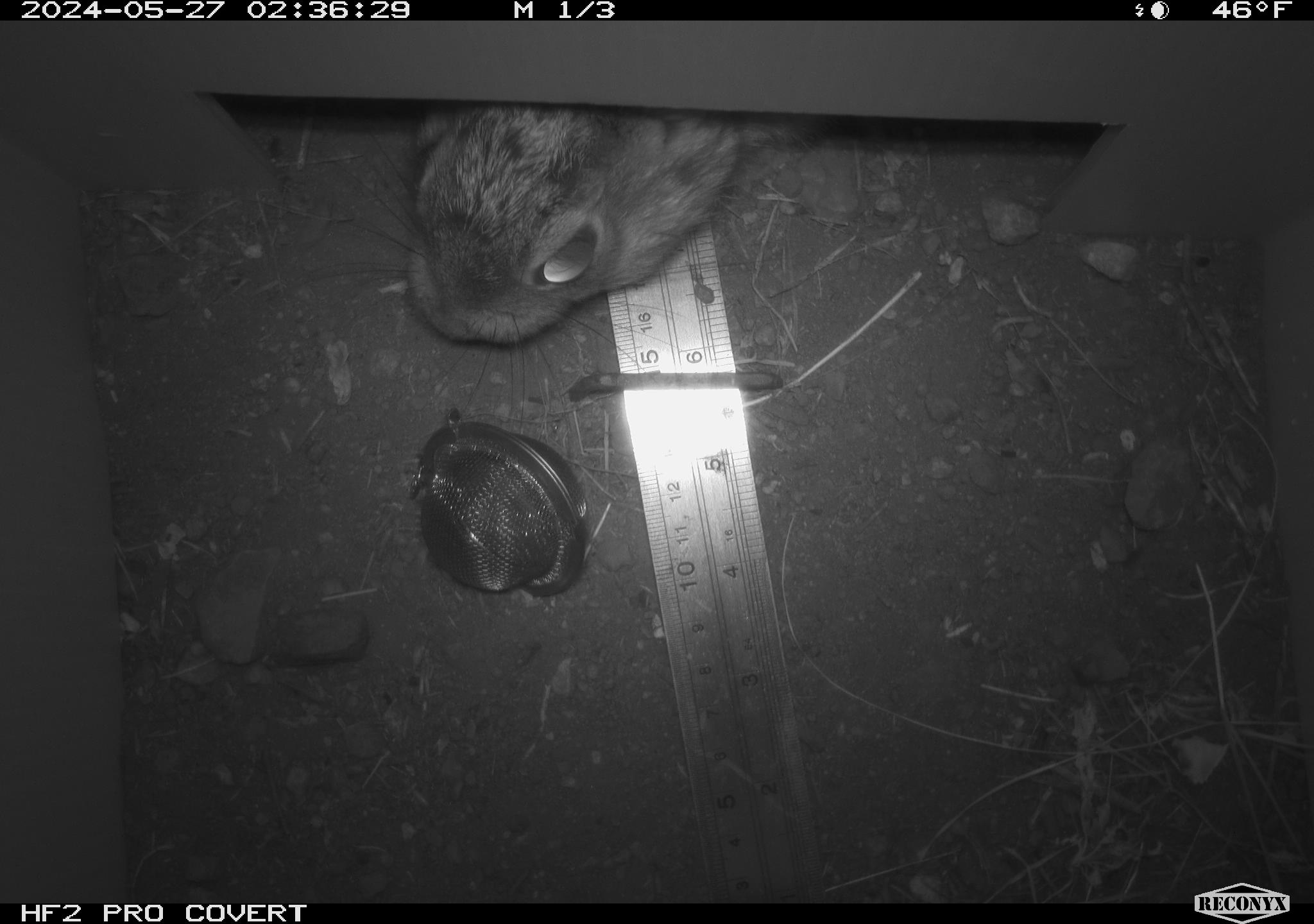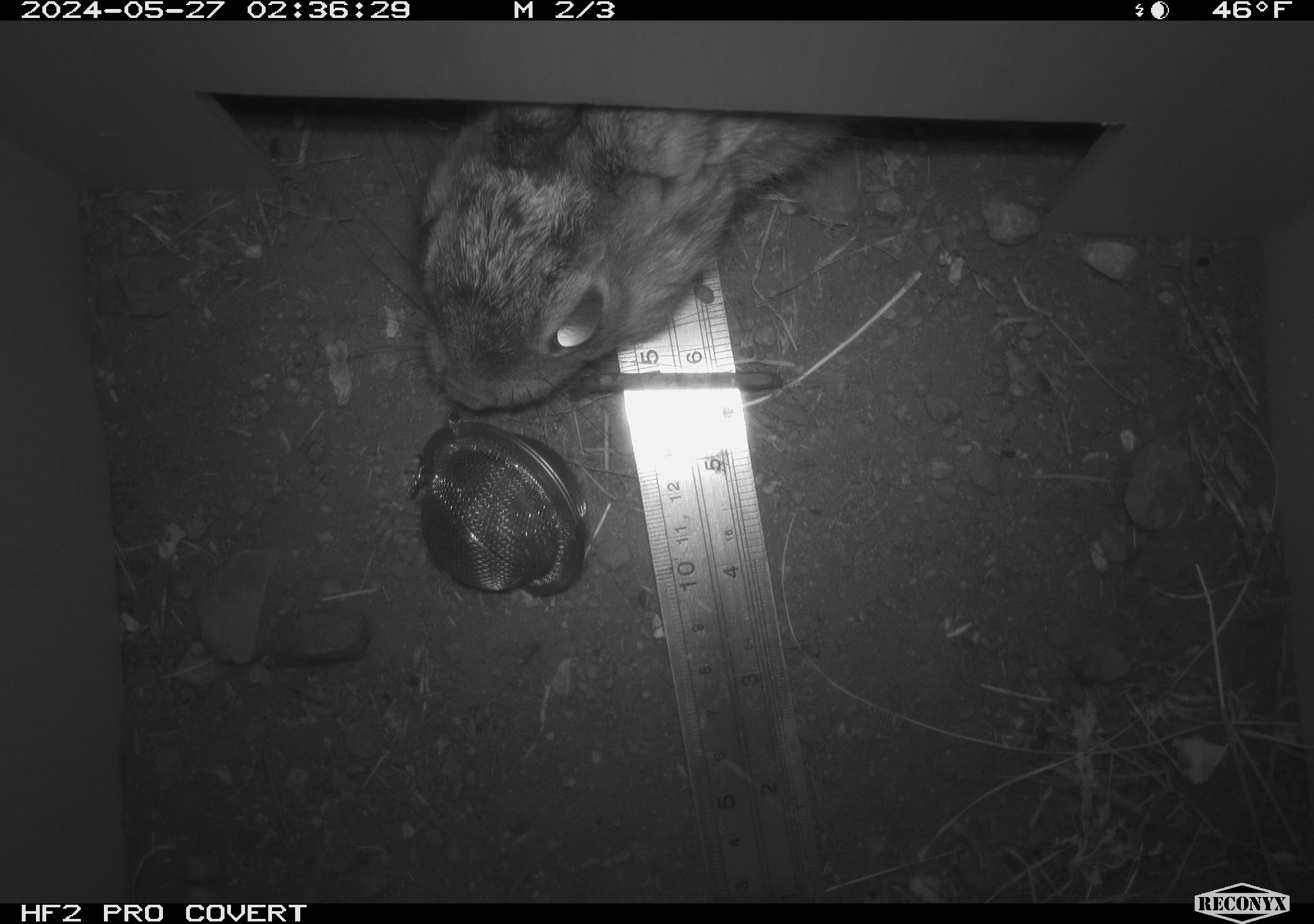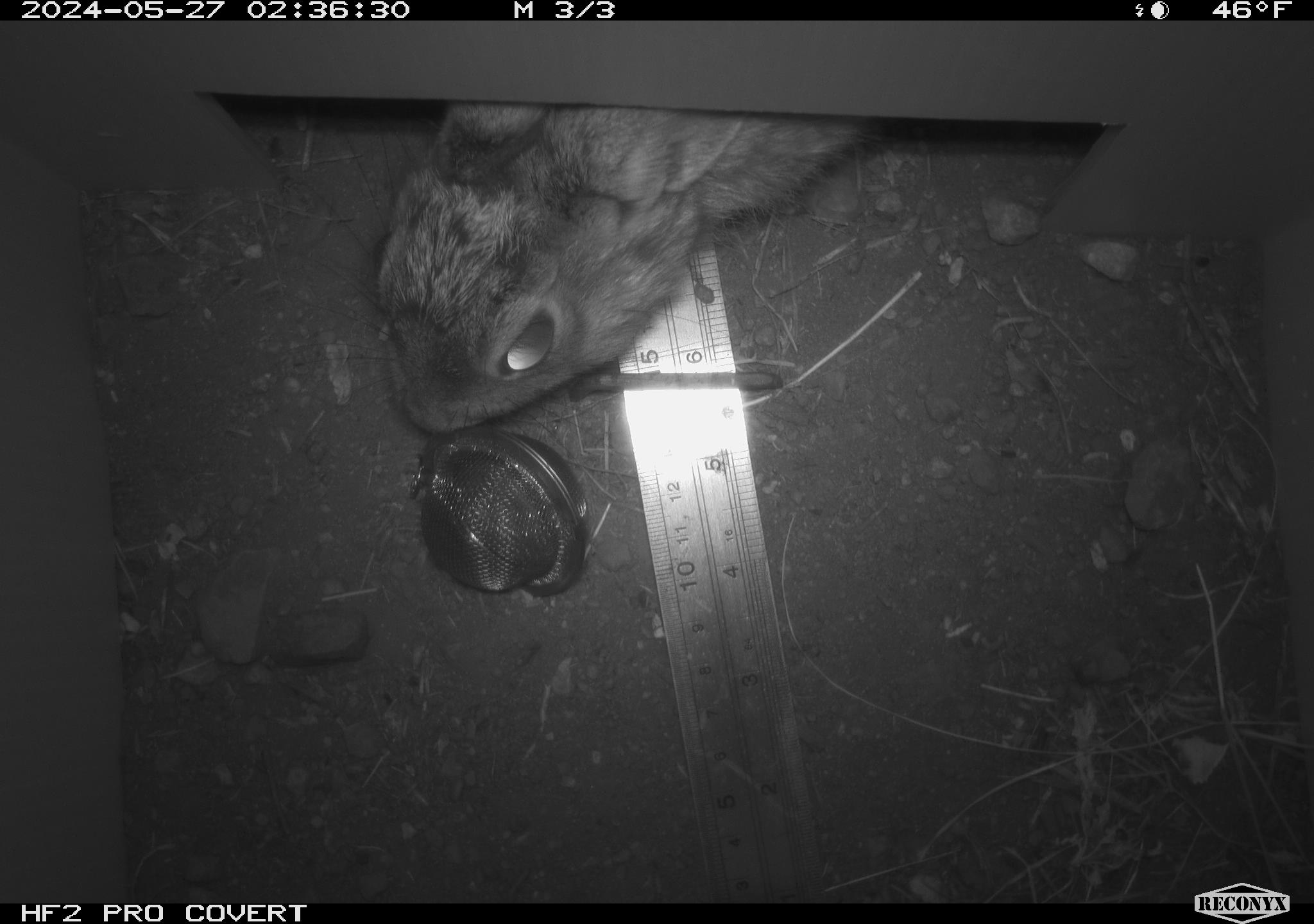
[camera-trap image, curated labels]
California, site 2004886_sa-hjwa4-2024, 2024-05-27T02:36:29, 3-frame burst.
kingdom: Animalia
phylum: Chordata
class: Mammalia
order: Lagomorpha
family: Leporidae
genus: Sylvilagus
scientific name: Sylvilagus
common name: cottontail rabbits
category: sylvilagus species